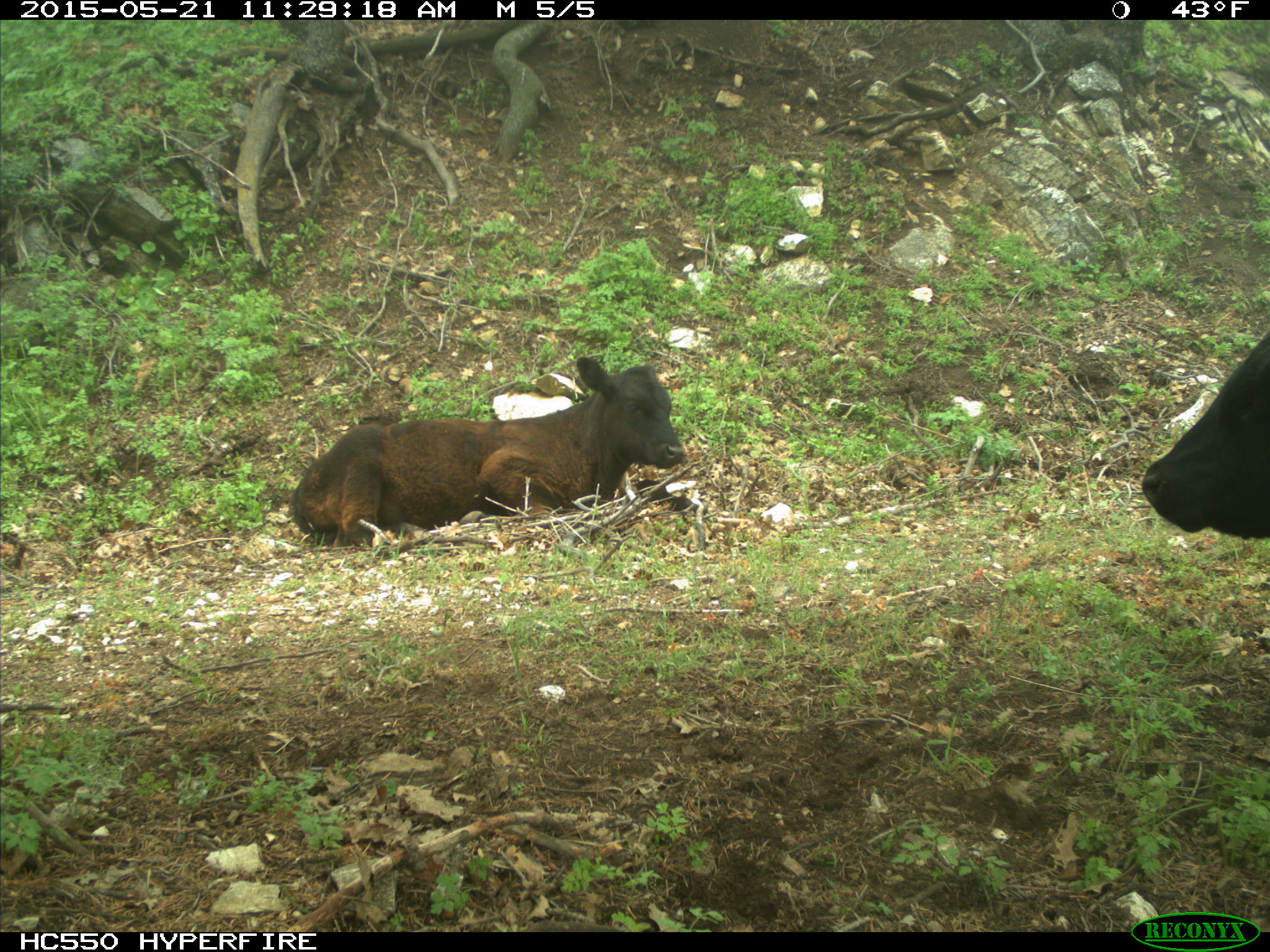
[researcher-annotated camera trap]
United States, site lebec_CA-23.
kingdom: Animalia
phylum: Chordata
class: Mammalia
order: Artiodactyla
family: Bovidae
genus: Bos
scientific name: Bos taurus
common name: domestic cow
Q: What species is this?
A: Bos taurus (domestic cow).